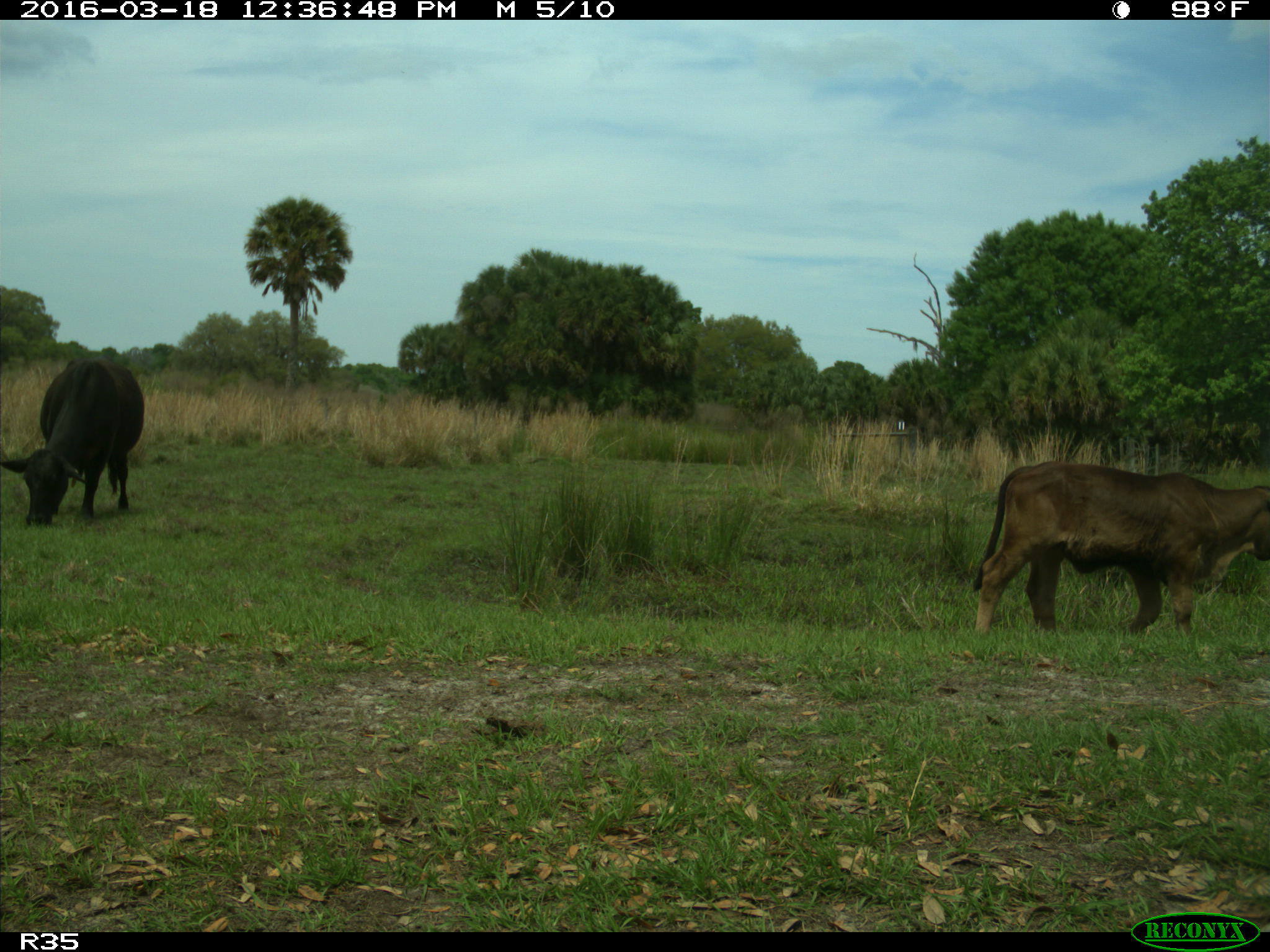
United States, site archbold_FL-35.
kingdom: Animalia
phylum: Chordata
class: Mammalia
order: Artiodactyla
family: Bovidae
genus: Bos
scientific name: Bos taurus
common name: domestic cow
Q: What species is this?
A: Bos taurus (domestic cow).